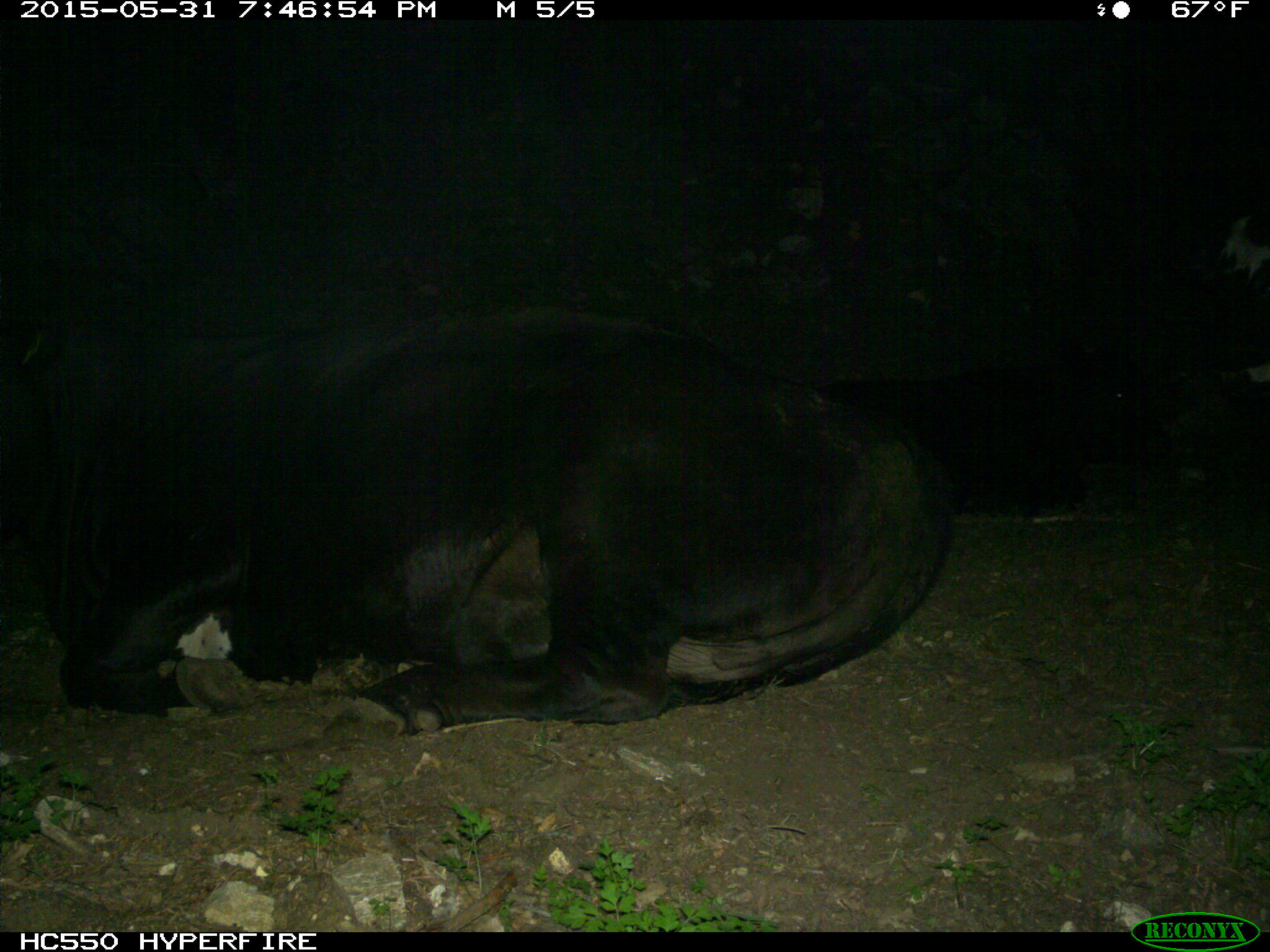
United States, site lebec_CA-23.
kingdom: Animalia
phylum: Chordata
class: Mammalia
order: Artiodactyla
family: Bovidae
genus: Bos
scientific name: Bos taurus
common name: domestic cow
Bos taurus (domestic cow).